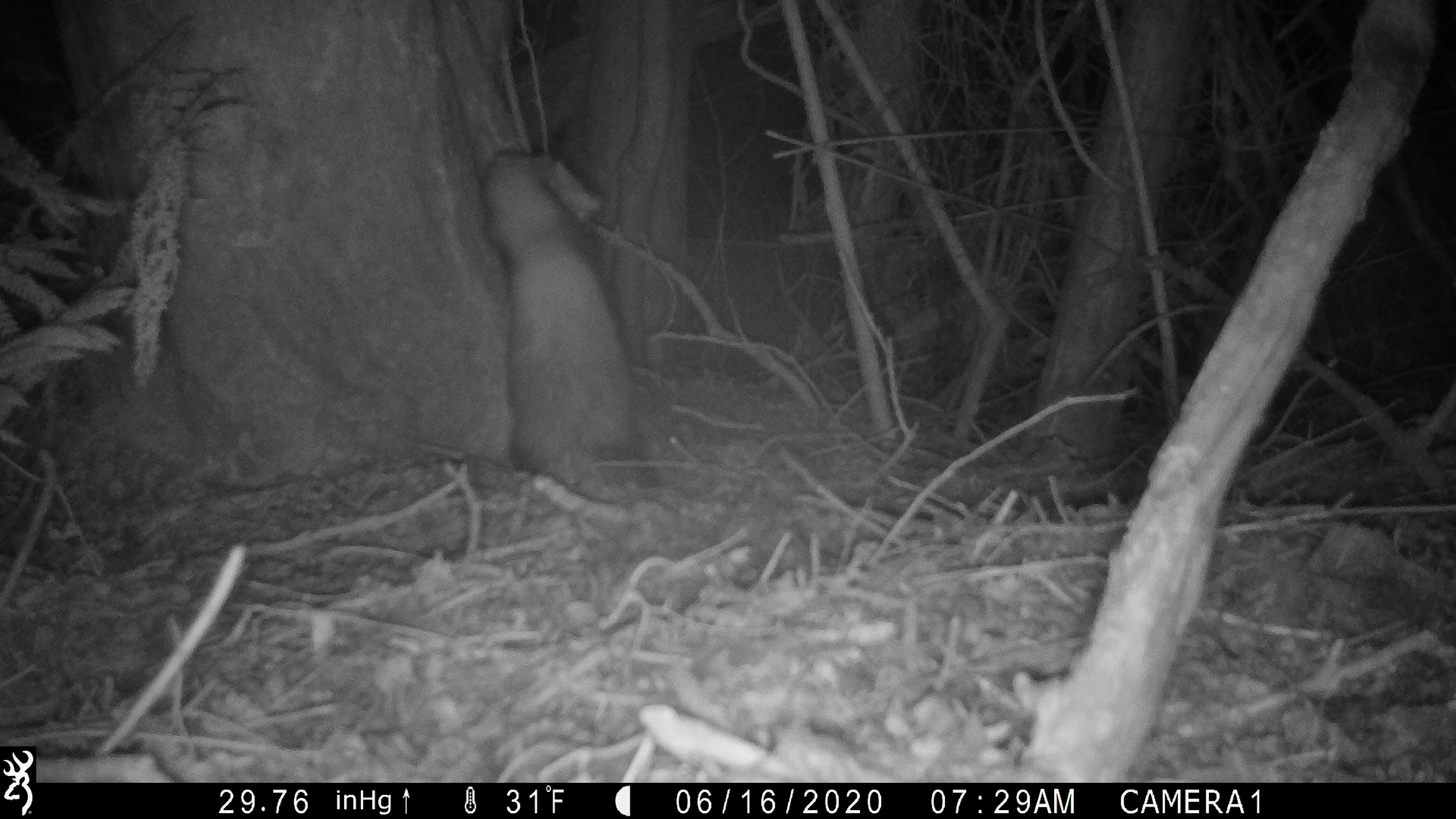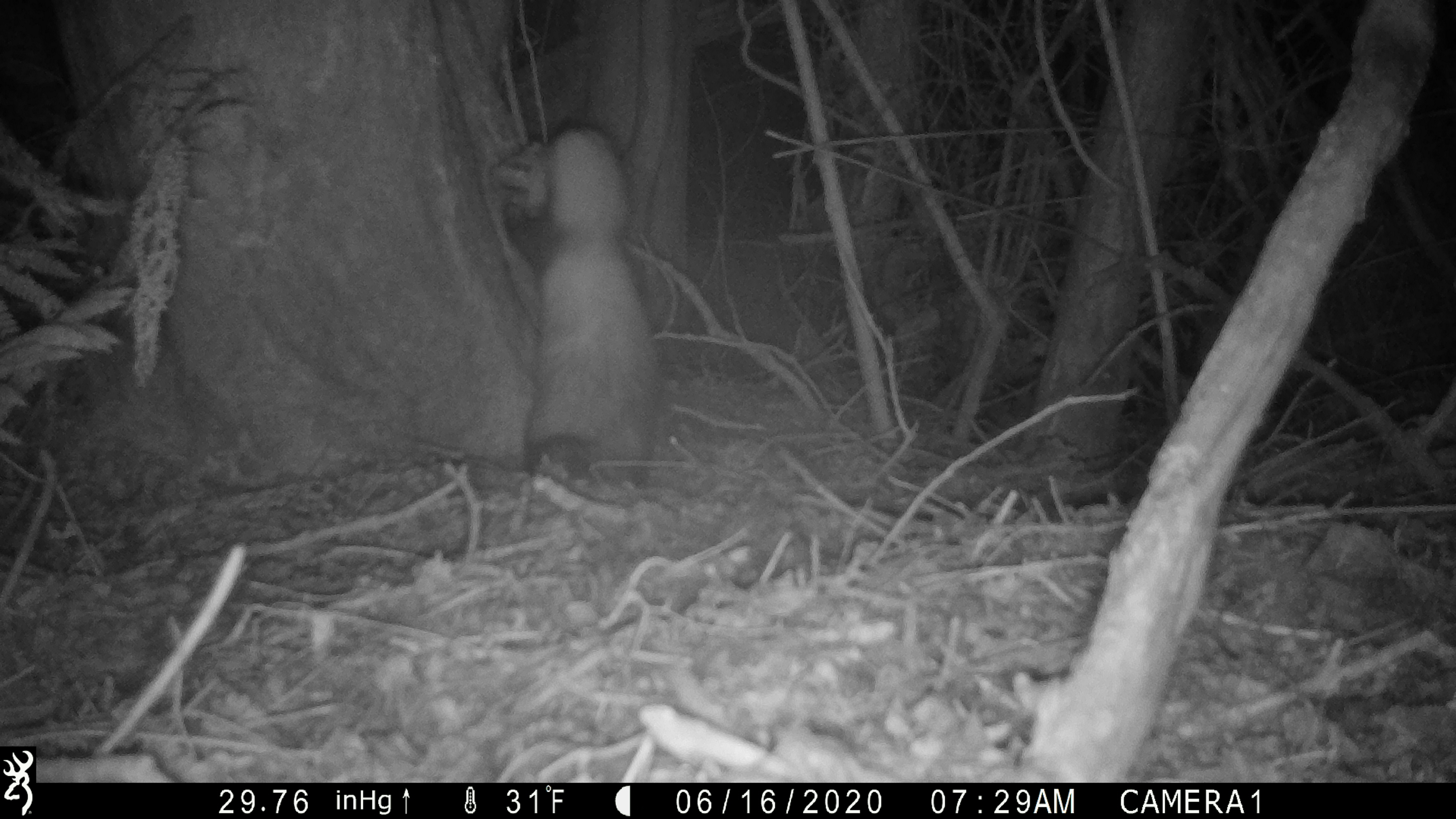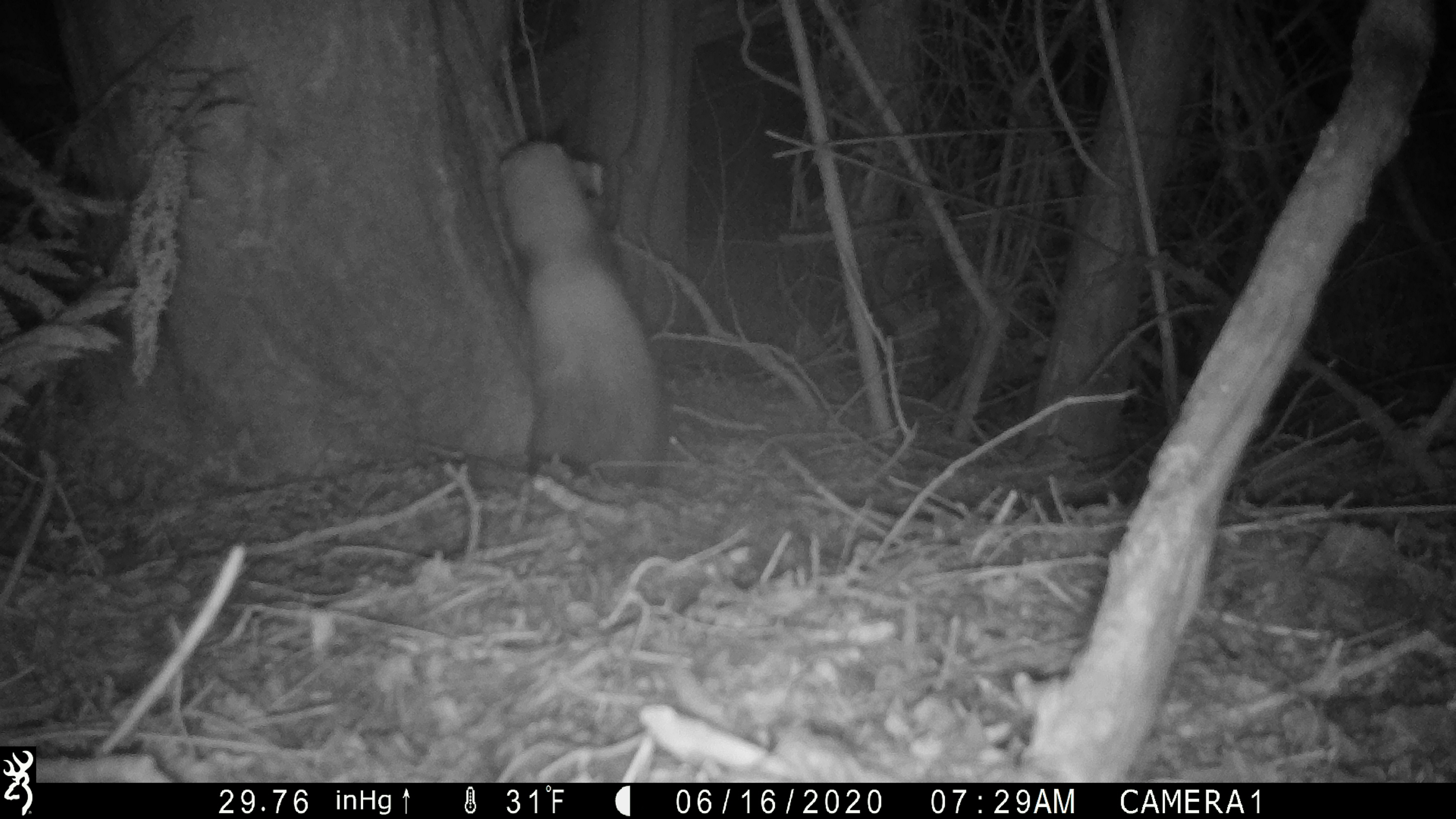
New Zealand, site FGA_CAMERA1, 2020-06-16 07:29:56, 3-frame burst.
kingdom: Animalia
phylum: Chordata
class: Mammalia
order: Carnivora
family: Mustelidae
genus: Mustela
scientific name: Mustela furo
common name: ferret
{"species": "ferret (Mustela furo)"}